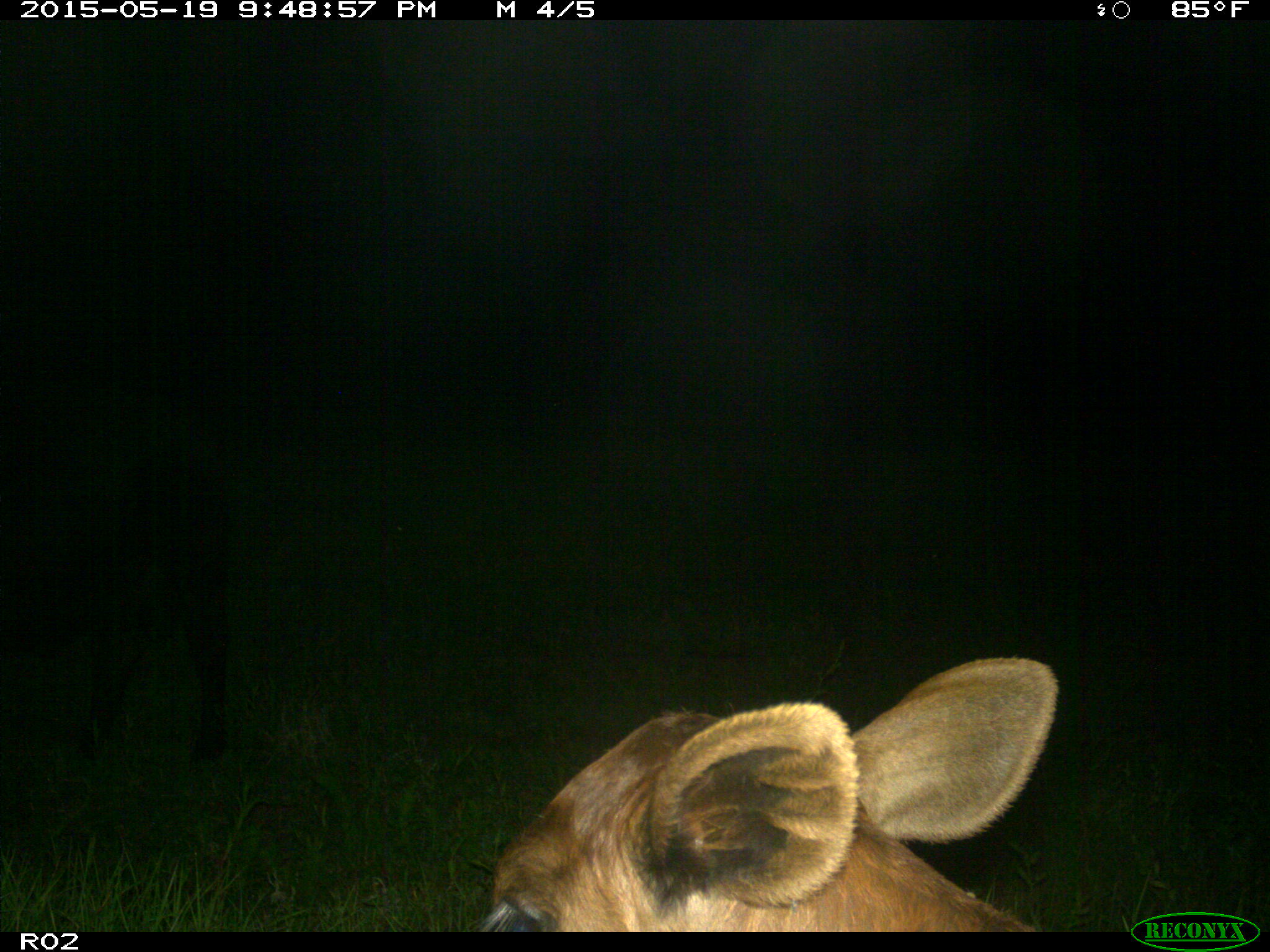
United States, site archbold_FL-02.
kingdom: Animalia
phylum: Chordata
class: Mammalia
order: Artiodactyla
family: Bovidae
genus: Bos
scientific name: Bos taurus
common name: domestic cow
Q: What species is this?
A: Bos taurus (domestic cow).